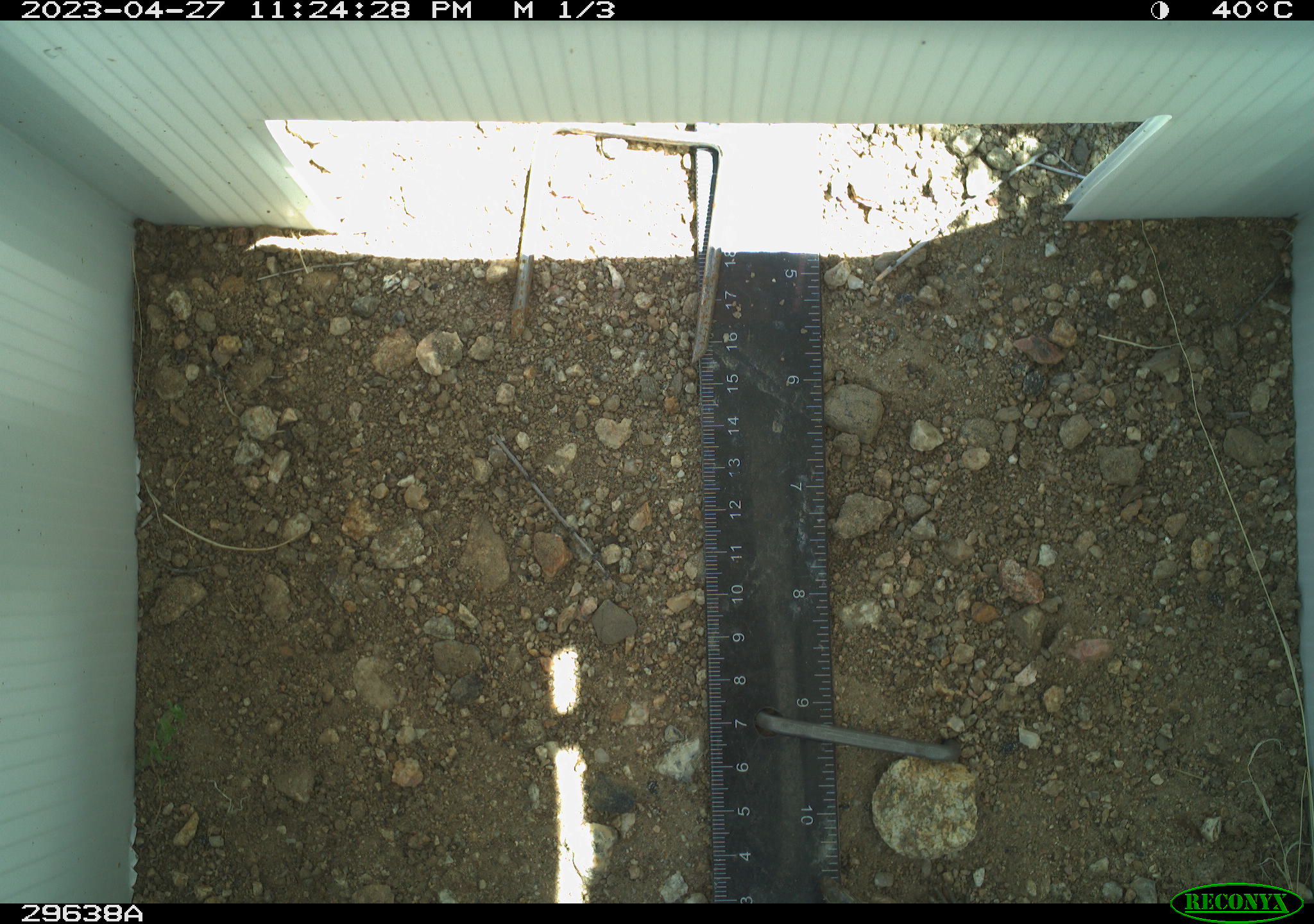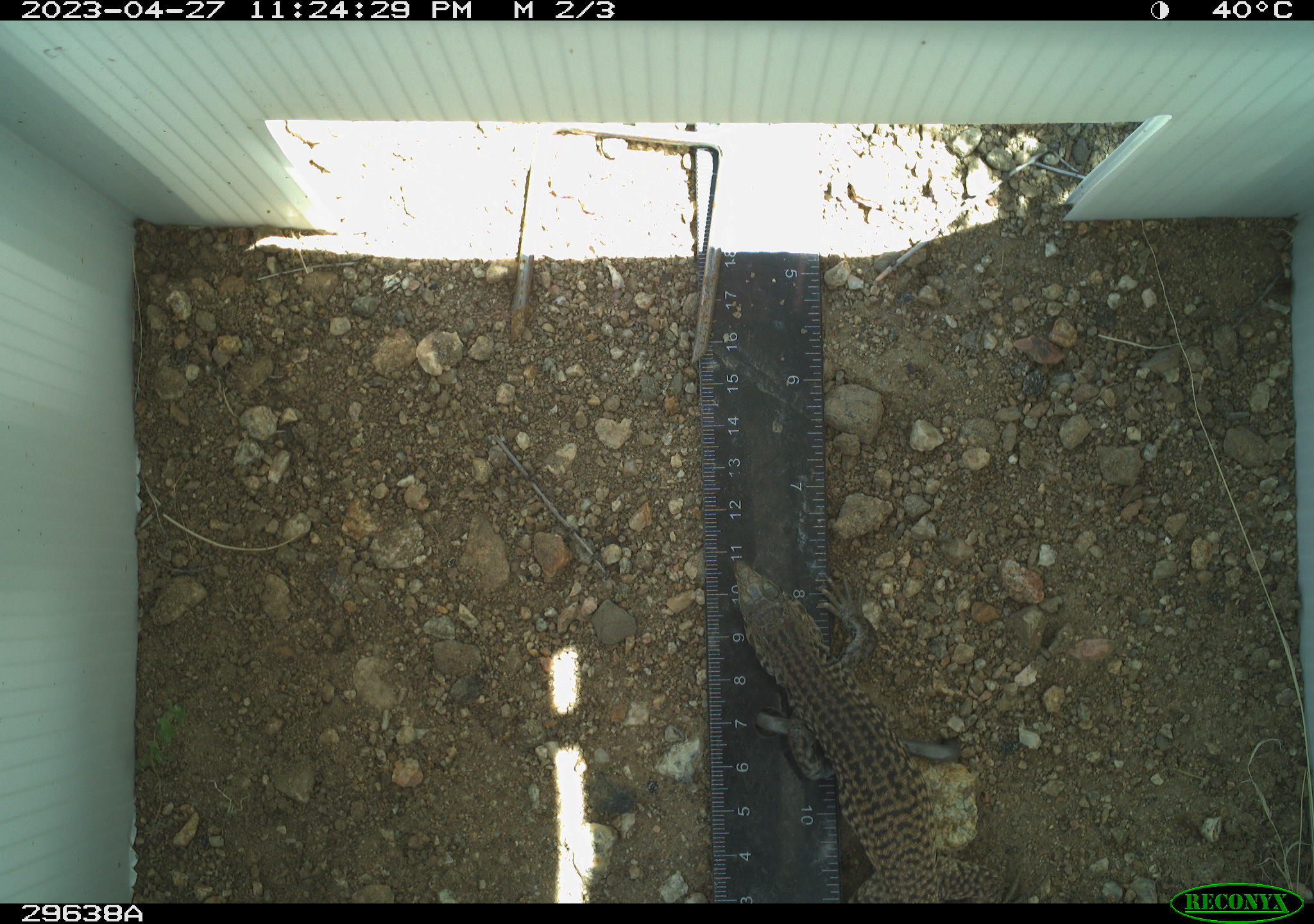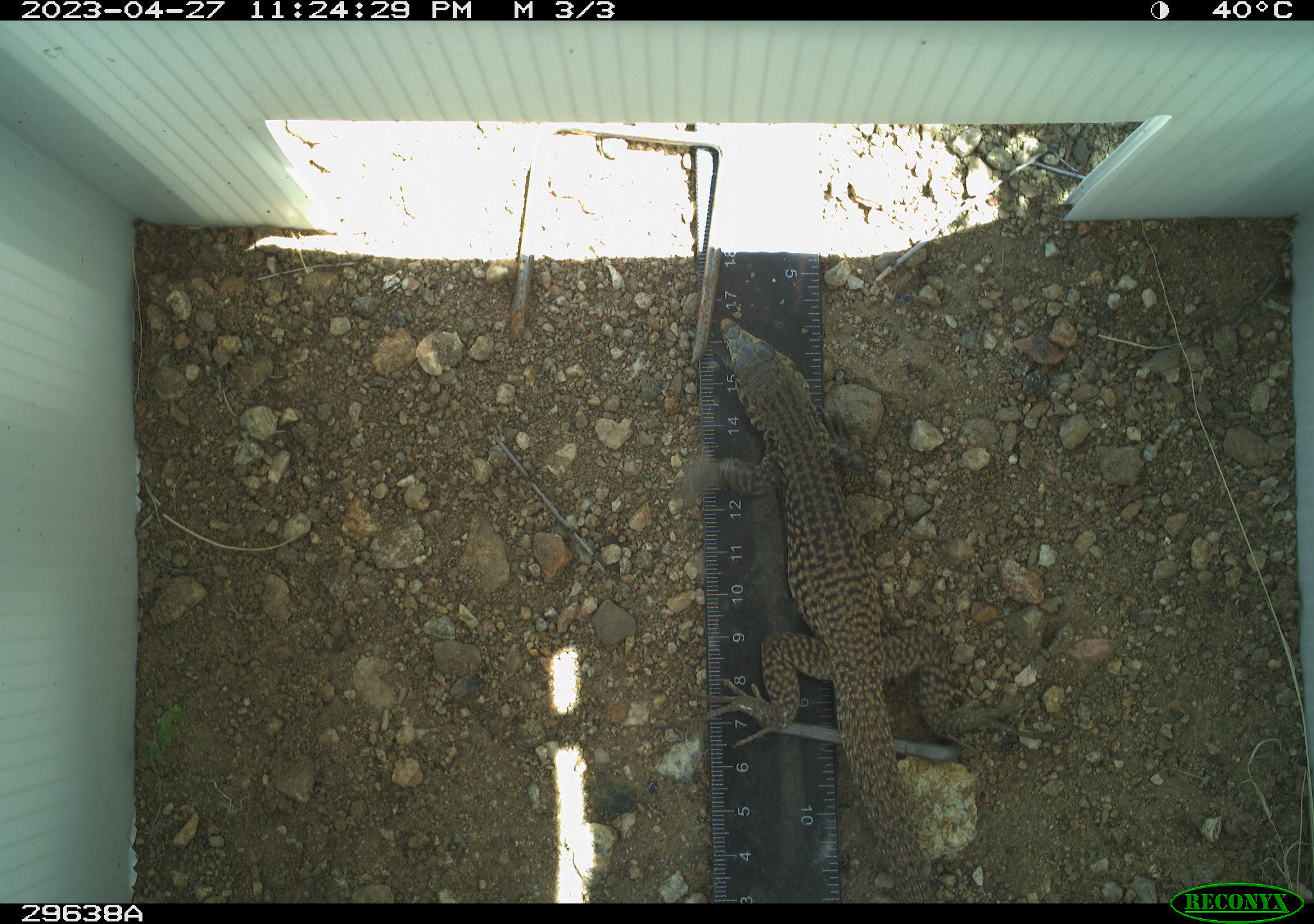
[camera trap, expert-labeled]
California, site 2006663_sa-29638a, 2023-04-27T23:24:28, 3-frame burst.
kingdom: Animalia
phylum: Chordata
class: Reptilia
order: Squamata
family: Teiidae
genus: Aspidoscelis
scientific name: Aspidoscelis tigris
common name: western whiptail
Western whiptail (Aspidoscelis tigris).